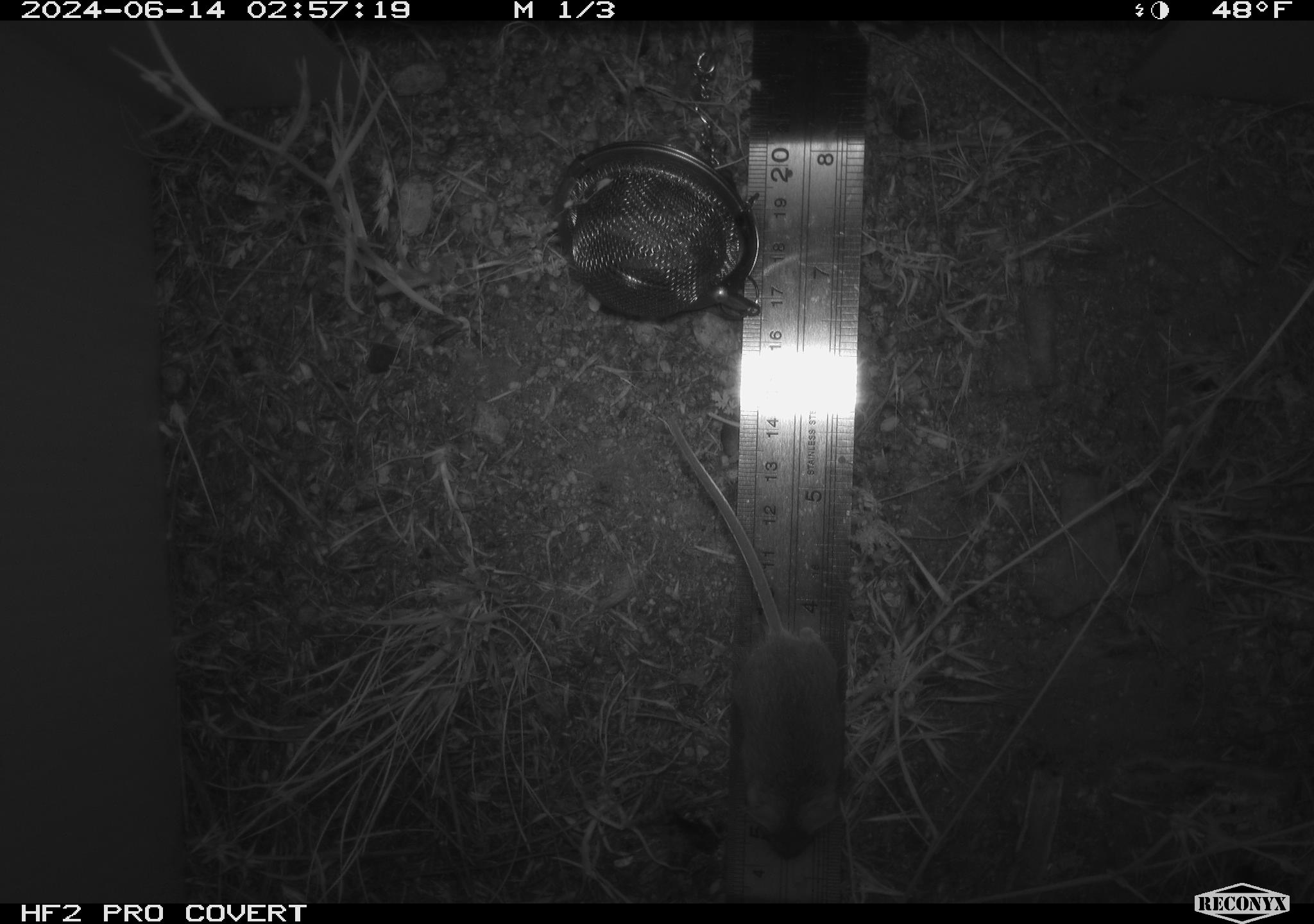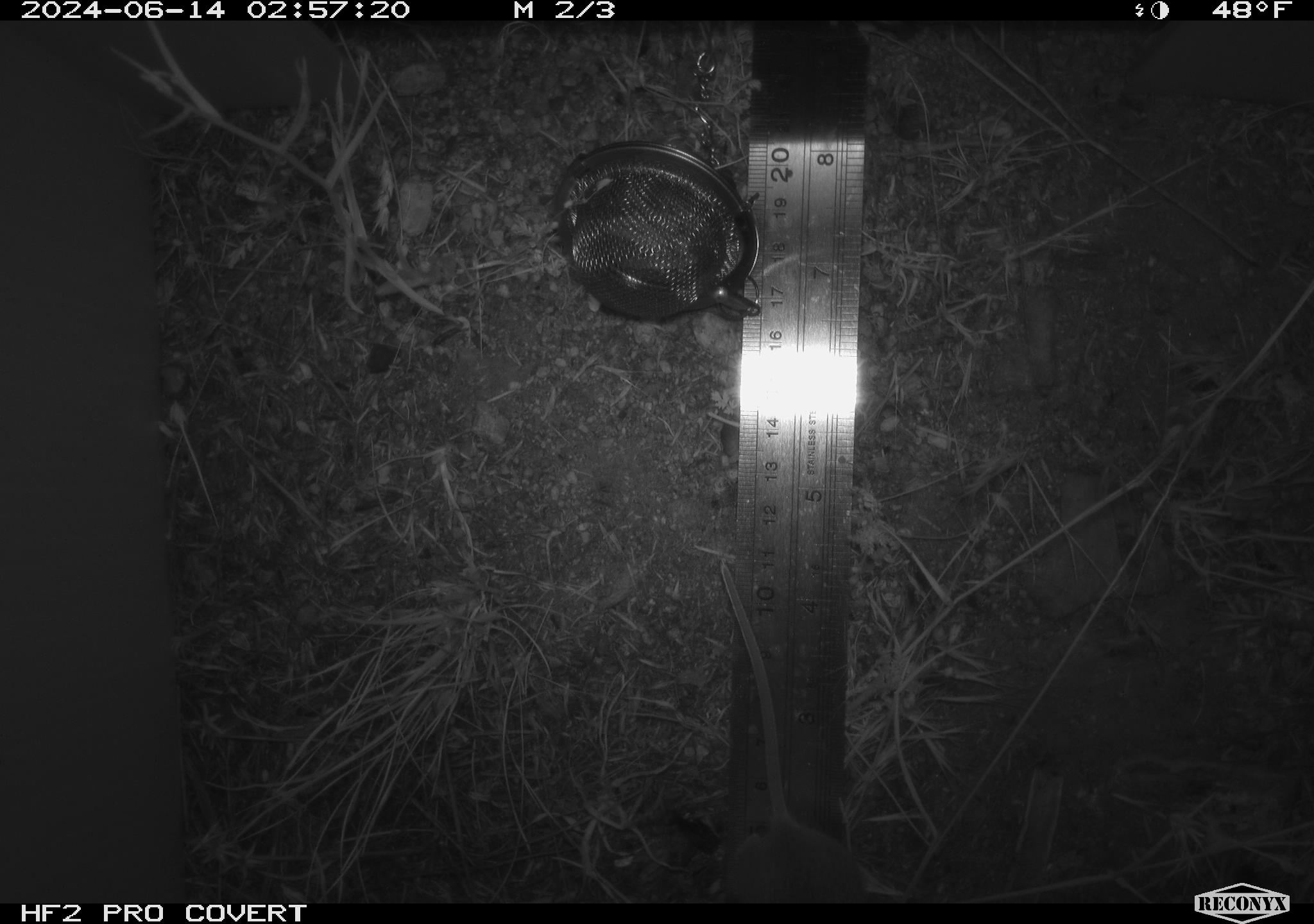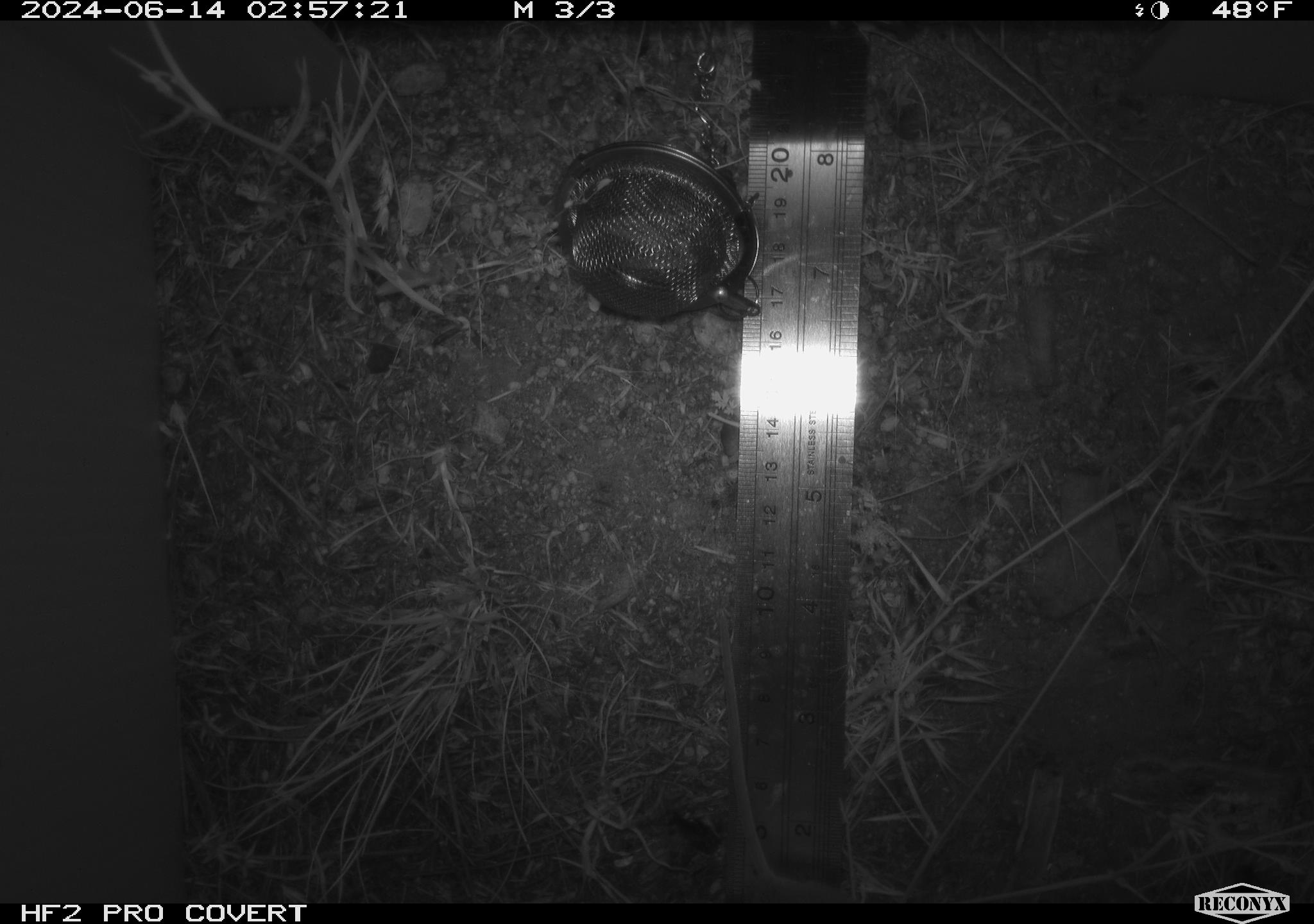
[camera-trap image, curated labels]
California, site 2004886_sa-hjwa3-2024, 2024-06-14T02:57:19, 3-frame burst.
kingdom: Animalia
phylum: Chordata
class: Mammalia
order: Rodentia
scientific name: Rodentia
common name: rodent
Rodent (Rodentia).